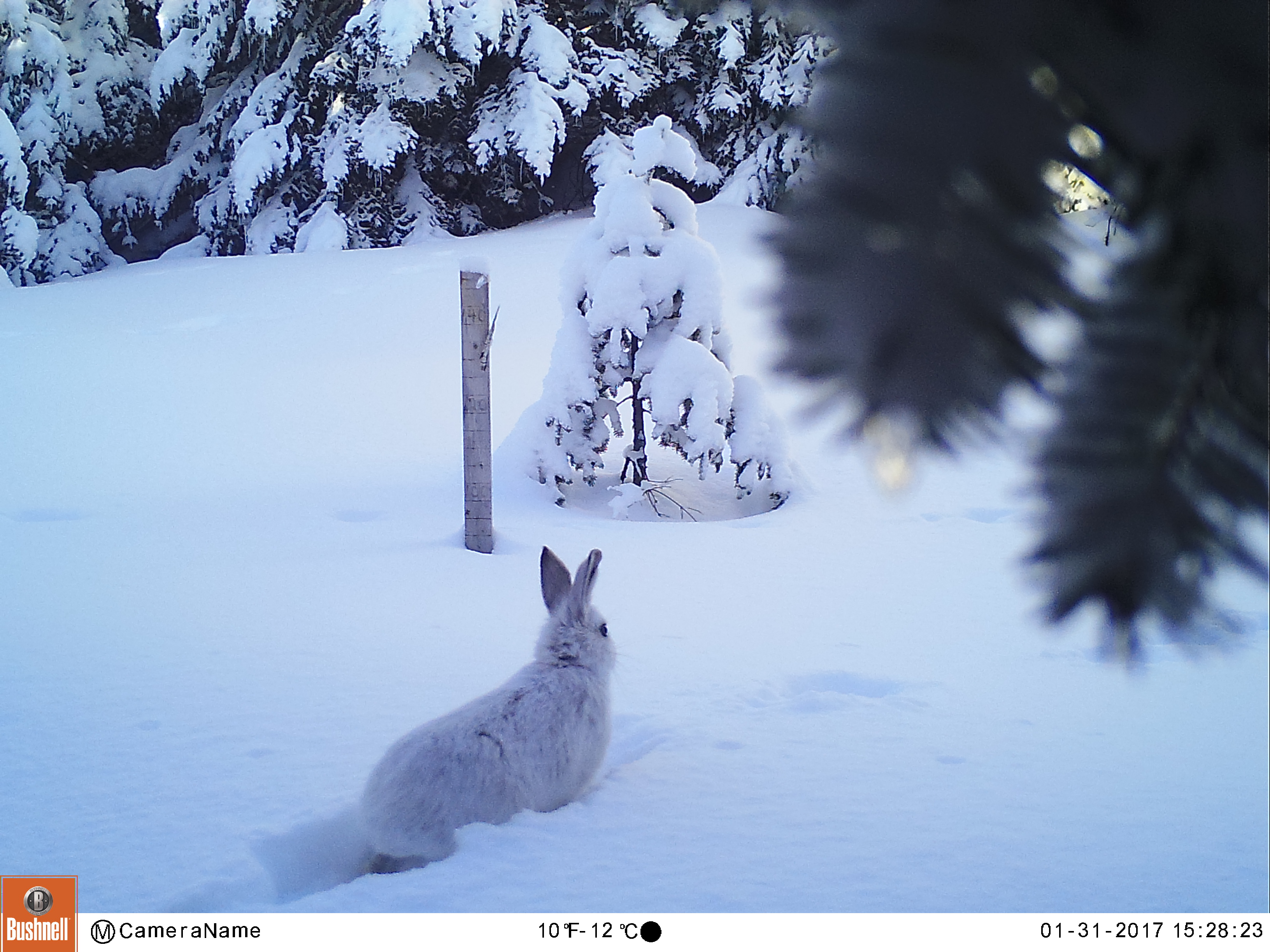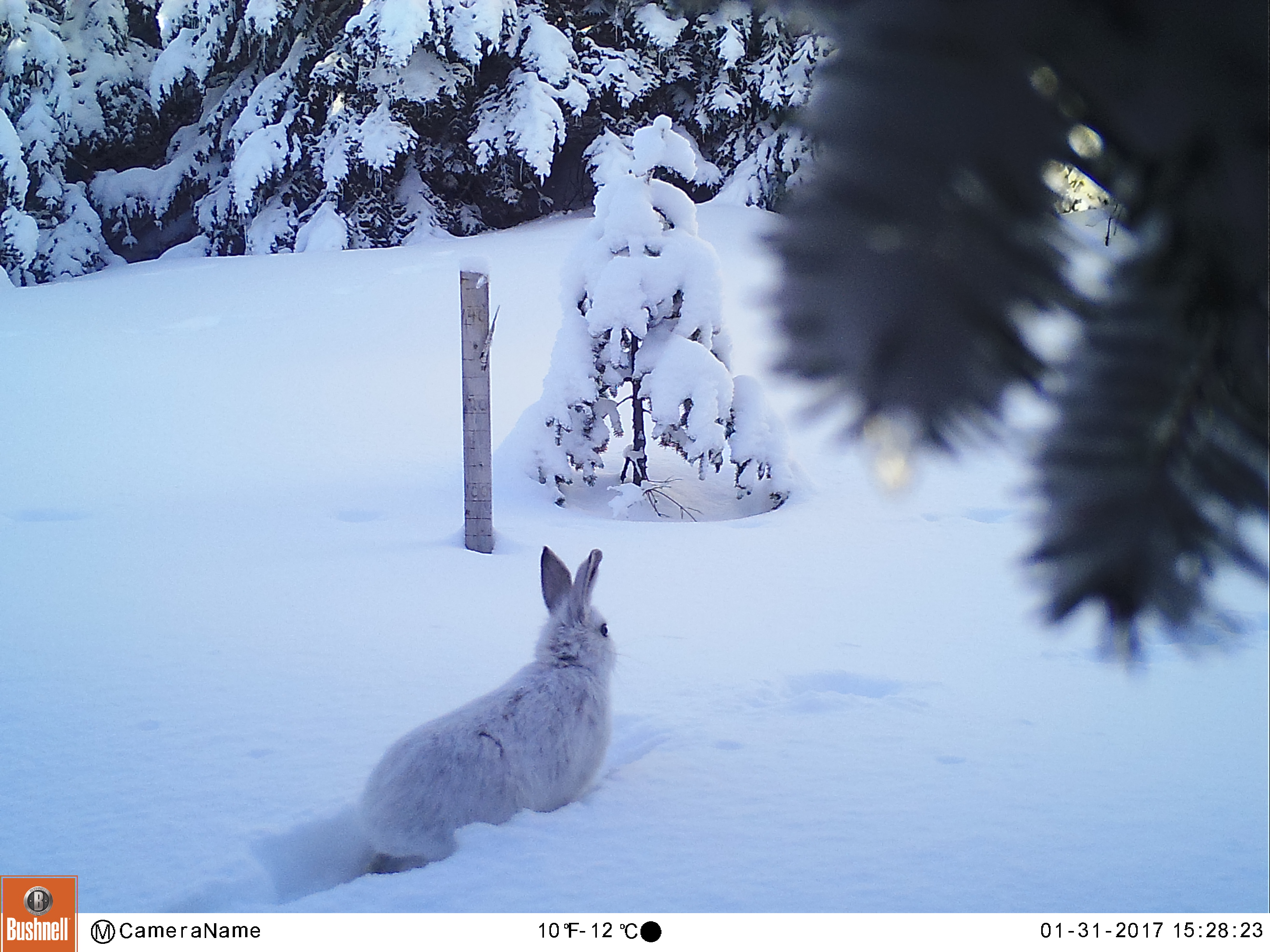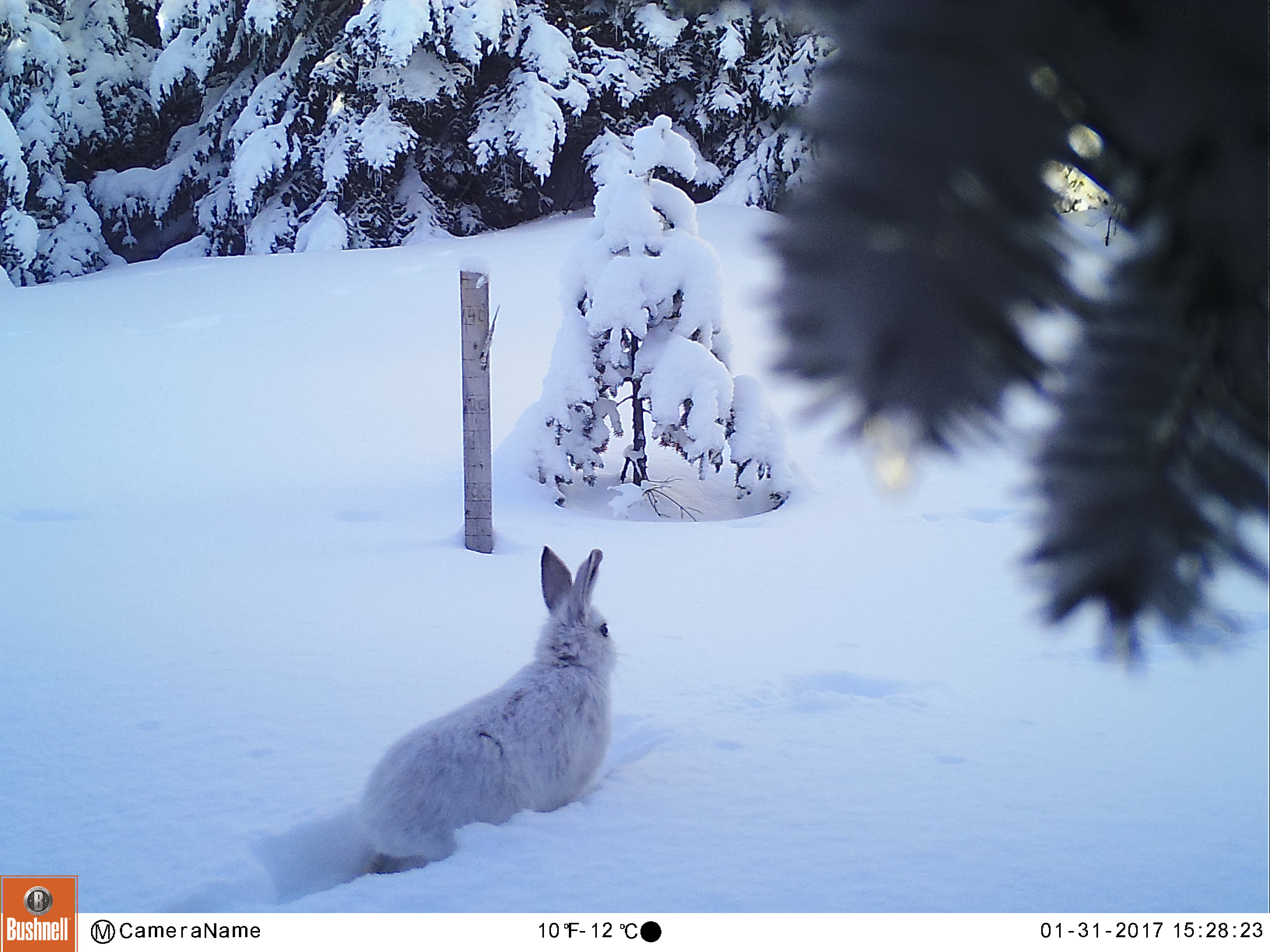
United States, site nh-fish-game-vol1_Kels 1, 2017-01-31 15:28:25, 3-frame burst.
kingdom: Animalia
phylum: Chordata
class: Mammalia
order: Lagomorpha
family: Leporidae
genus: Lepus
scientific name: Lepus americanus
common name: snowshoe hare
Snowshoe hare (Lepus americanus).